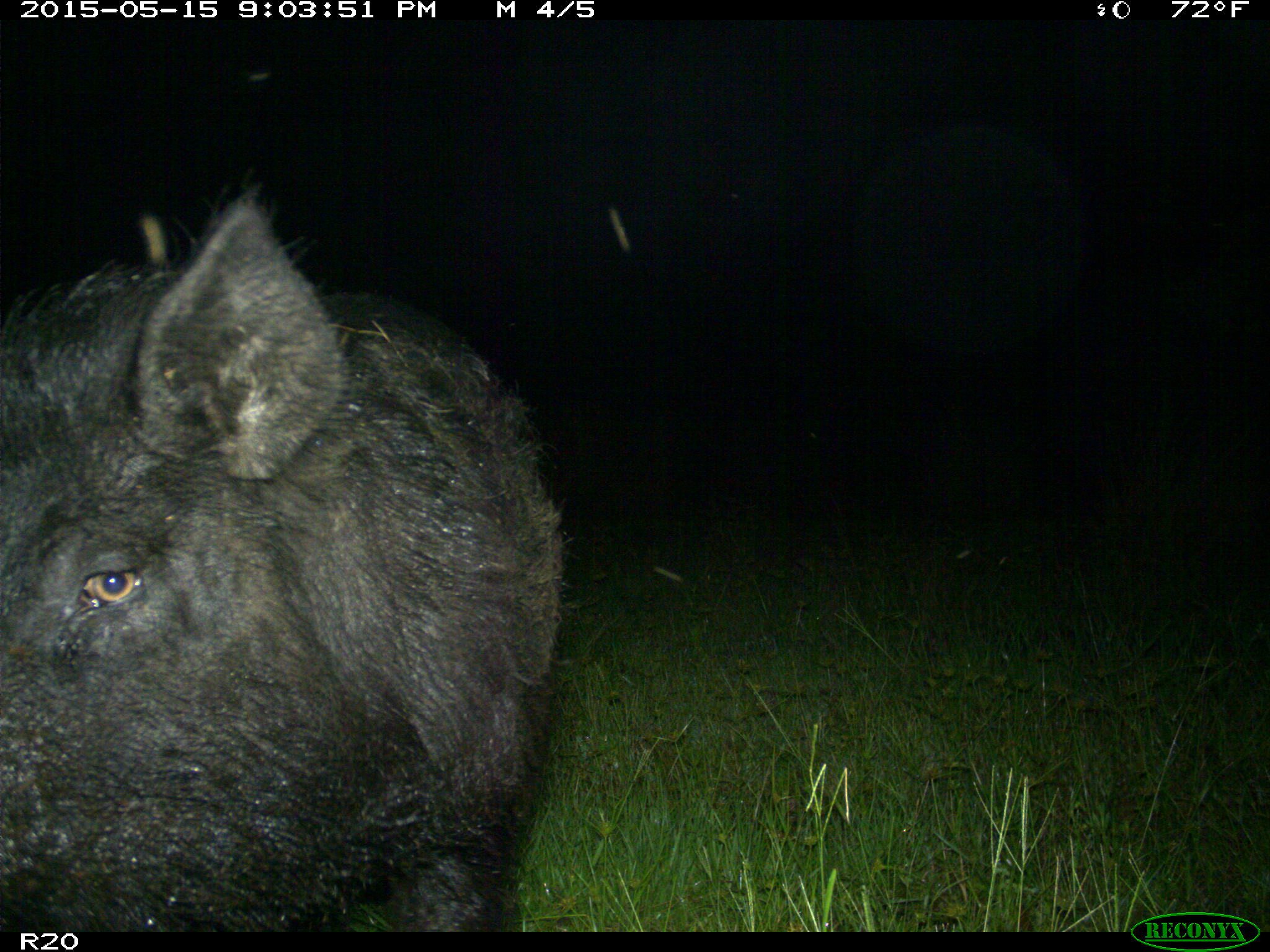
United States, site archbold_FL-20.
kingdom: Animalia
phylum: Chordata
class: Mammalia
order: Artiodactyla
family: Suidae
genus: Sus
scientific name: Sus scrofa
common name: wild boar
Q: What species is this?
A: Sus scrofa (wild boar).